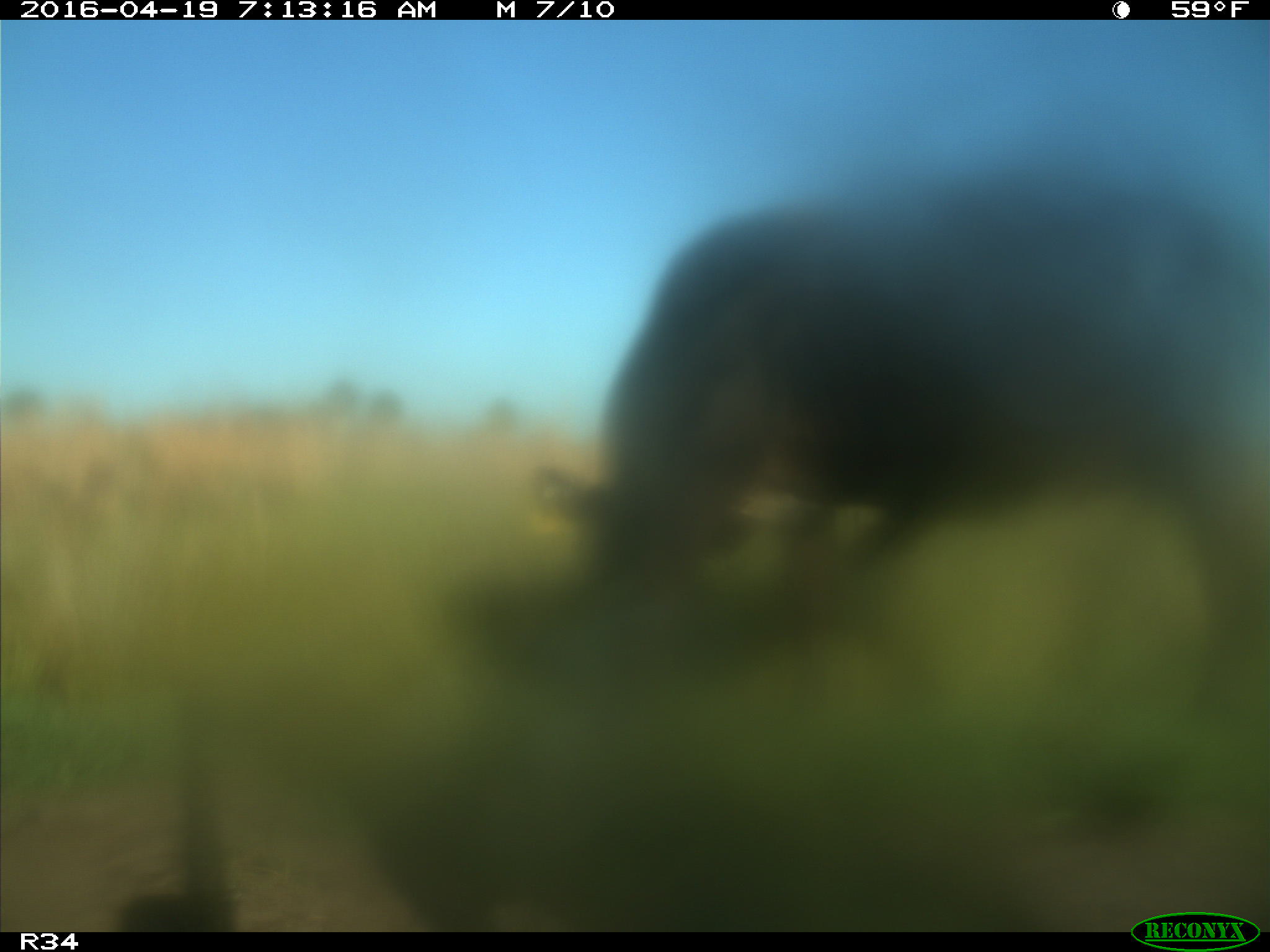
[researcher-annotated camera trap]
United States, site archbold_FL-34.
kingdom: Animalia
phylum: Chordata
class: Mammalia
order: Artiodactyla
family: Bovidae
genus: Bos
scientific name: Bos taurus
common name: domestic cow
Bos taurus (domestic cow).